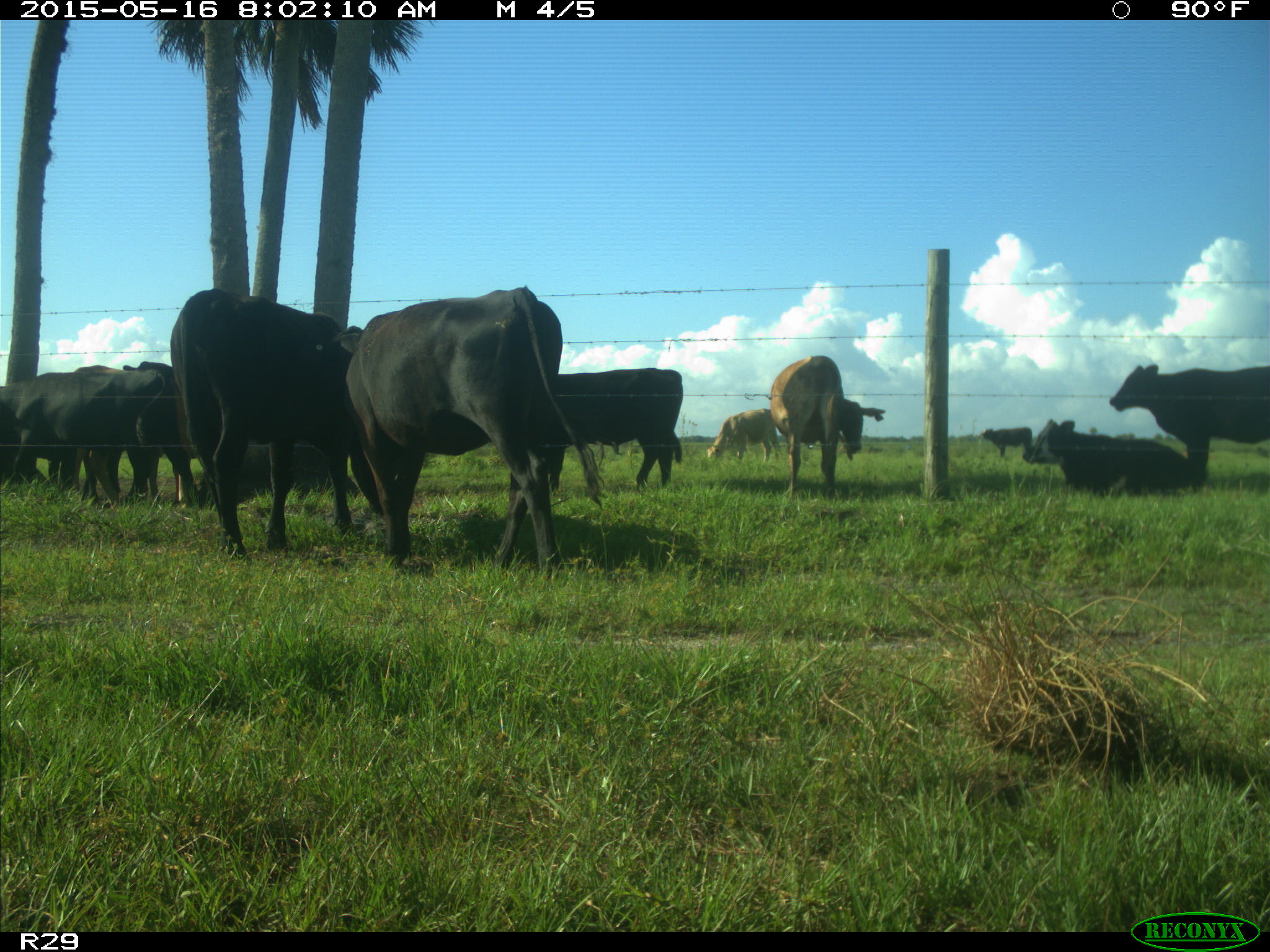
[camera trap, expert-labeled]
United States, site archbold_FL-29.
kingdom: Animalia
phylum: Chordata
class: Mammalia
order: Artiodactyla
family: Bovidae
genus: Bos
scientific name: Bos taurus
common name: domestic cow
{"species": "Bos taurus (domestic cow)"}